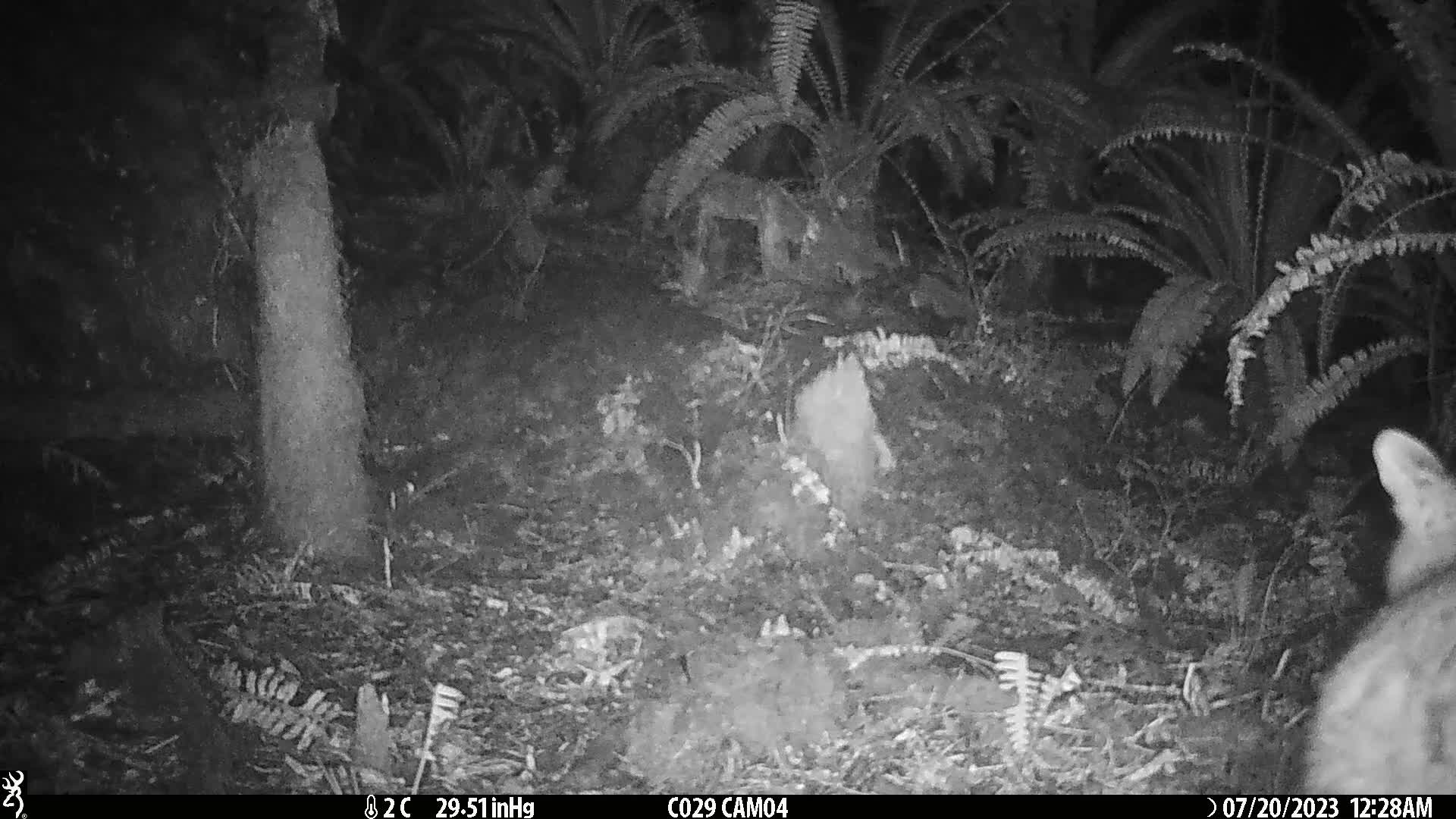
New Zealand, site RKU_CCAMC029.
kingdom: Animalia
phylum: Chordata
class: Mammalia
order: Diprotodontia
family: Phalangeridae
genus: Trichosurus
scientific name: Trichosurus vulpecula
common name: common brushtail possum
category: possum